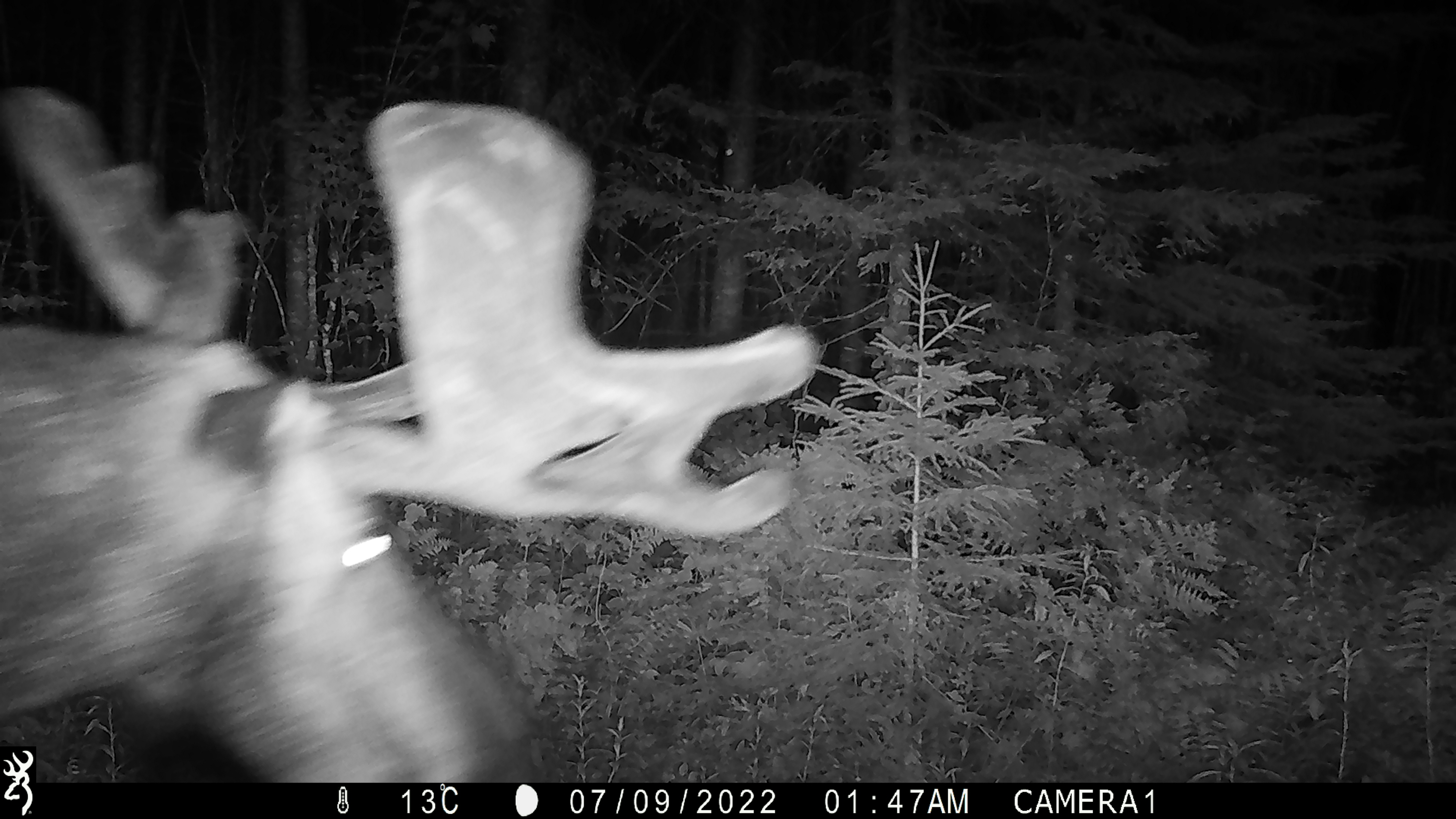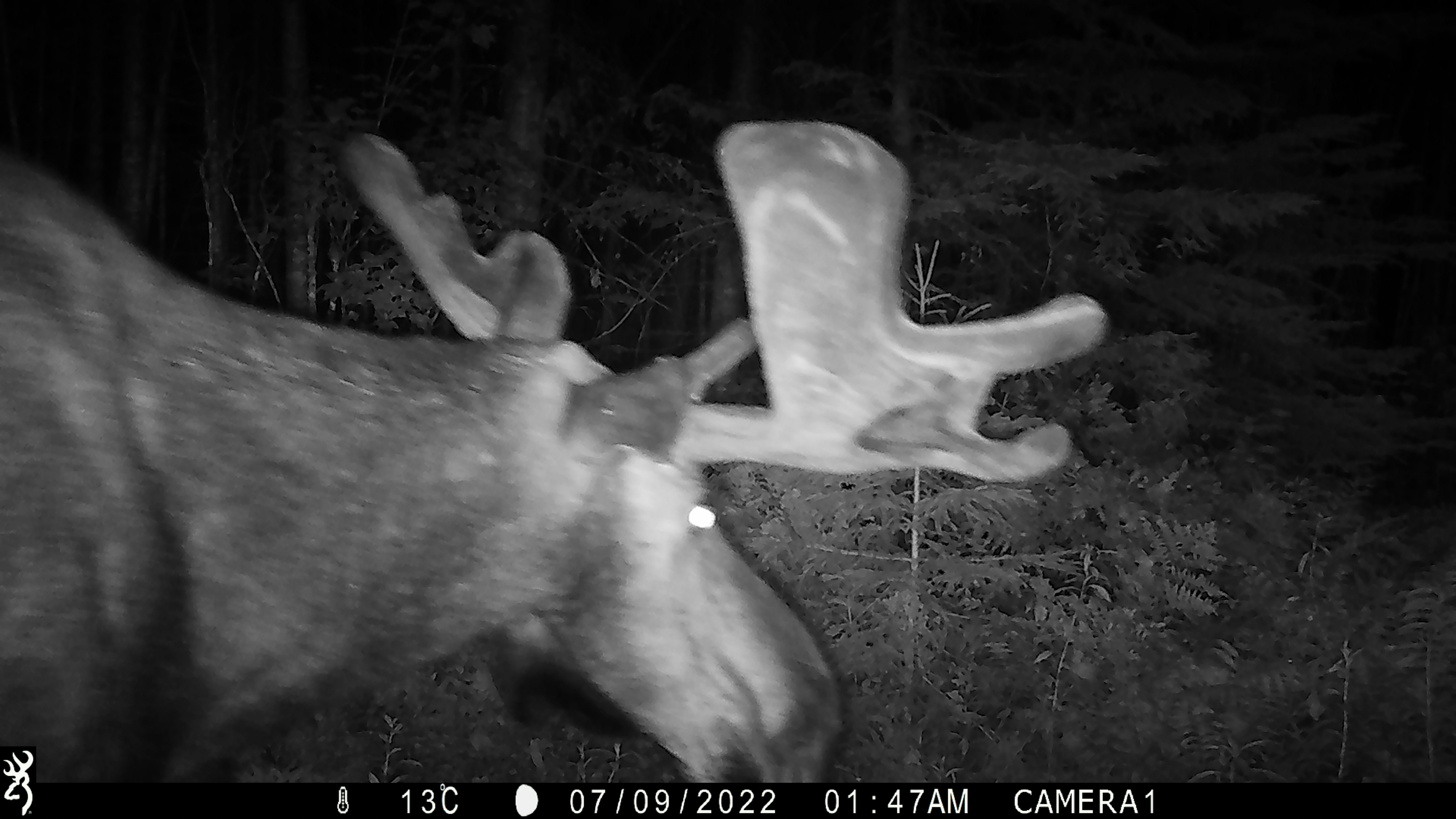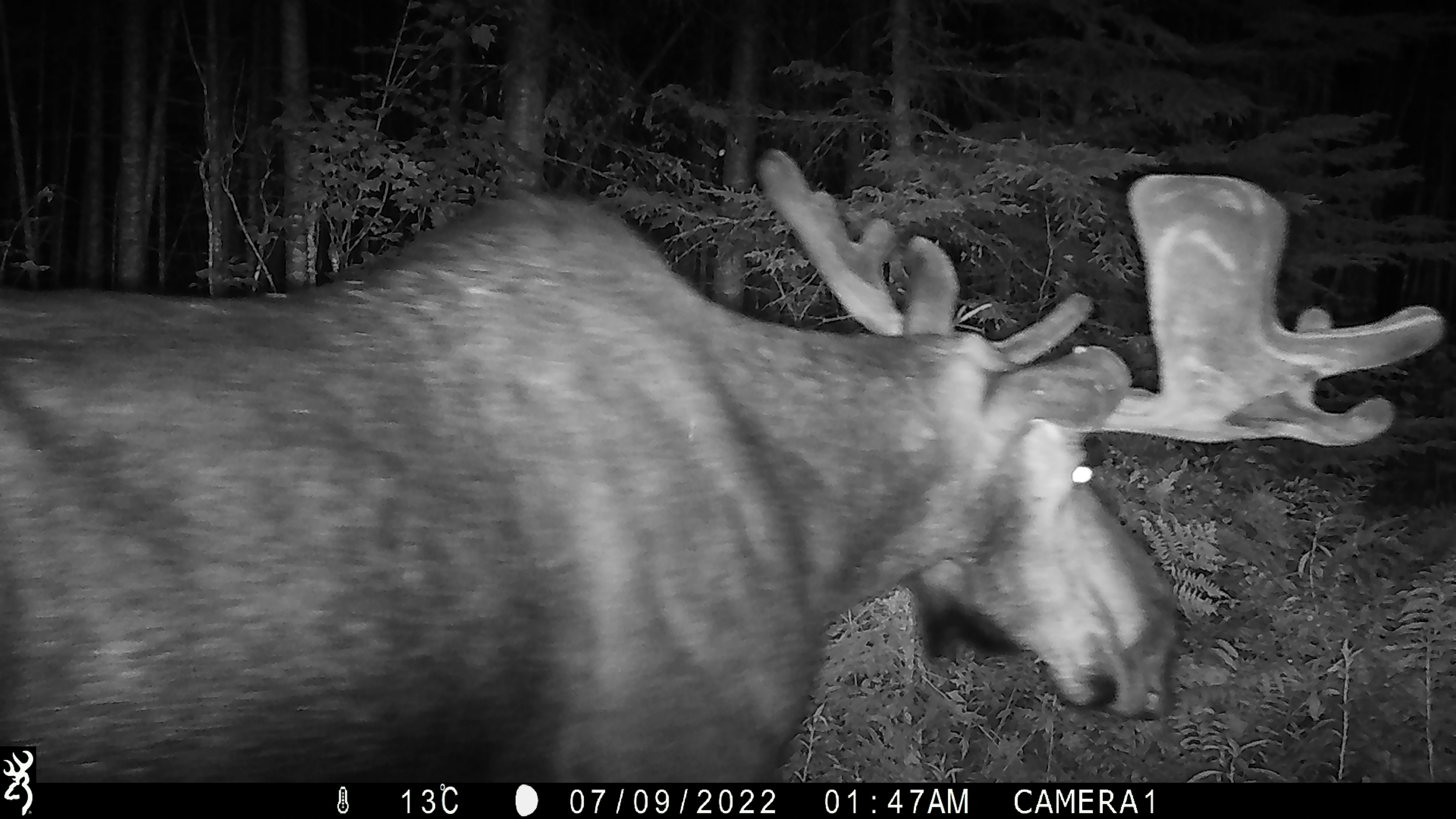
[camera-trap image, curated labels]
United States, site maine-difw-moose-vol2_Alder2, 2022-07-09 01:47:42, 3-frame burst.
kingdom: Animalia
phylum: Chordata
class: Mammalia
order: Artiodactyla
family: Cervidae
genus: Alces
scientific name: Alces alces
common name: moose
Moose (Alces alces).